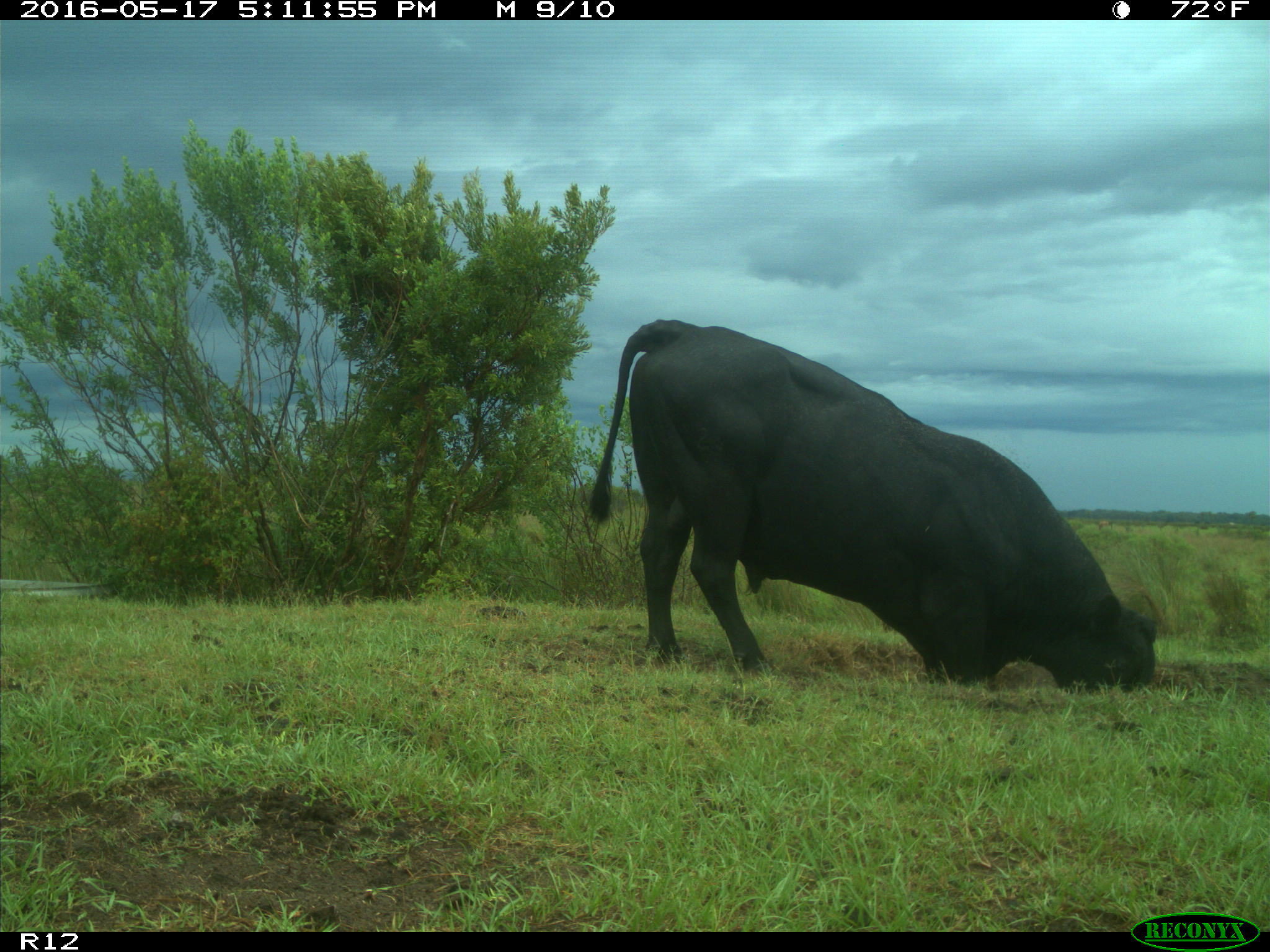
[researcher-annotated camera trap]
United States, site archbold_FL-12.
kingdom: Animalia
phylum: Chordata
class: Mammalia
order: Artiodactyla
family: Bovidae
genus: Bos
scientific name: Bos taurus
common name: domestic cow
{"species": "Bos taurus (domestic cow)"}